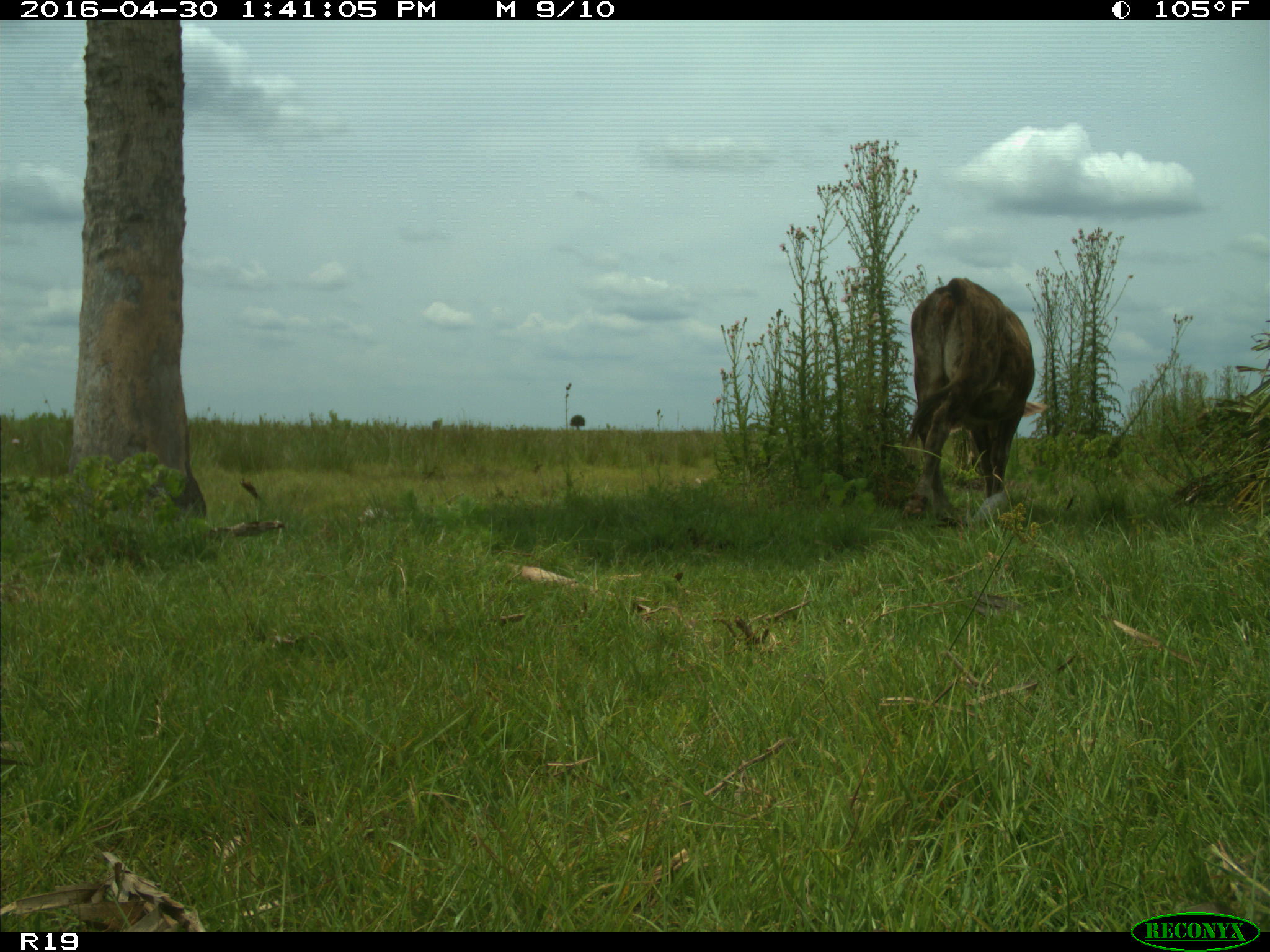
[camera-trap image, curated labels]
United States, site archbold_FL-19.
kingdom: Animalia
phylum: Chordata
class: Mammalia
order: Artiodactyla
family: Bovidae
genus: Bos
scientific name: Bos taurus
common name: domestic cow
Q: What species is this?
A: Bos taurus (domestic cow).